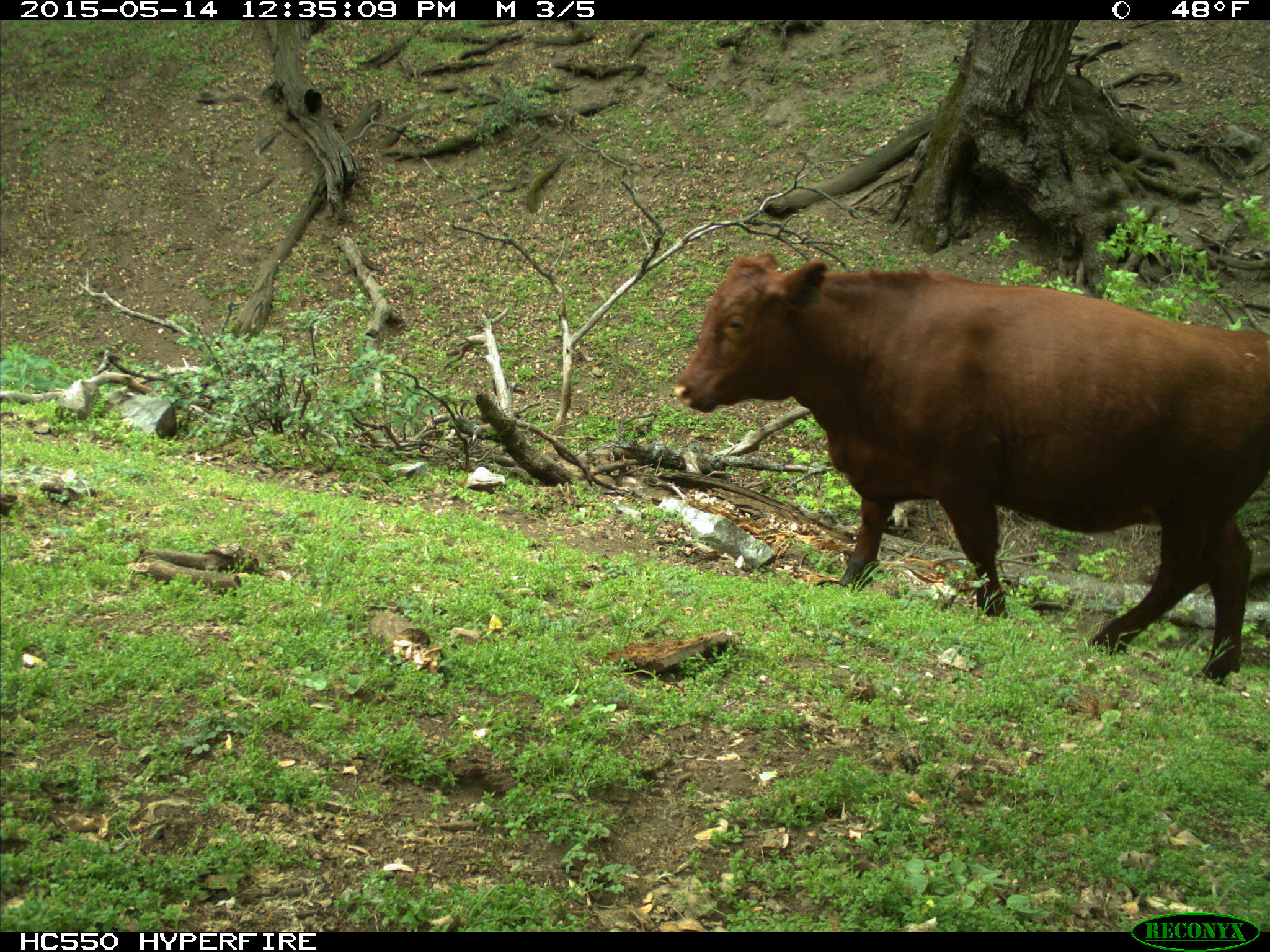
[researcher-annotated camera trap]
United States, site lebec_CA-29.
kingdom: Animalia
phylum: Chordata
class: Mammalia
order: Artiodactyla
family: Bovidae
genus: Bos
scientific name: Bos taurus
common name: domestic cow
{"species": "Bos taurus (domestic cow)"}